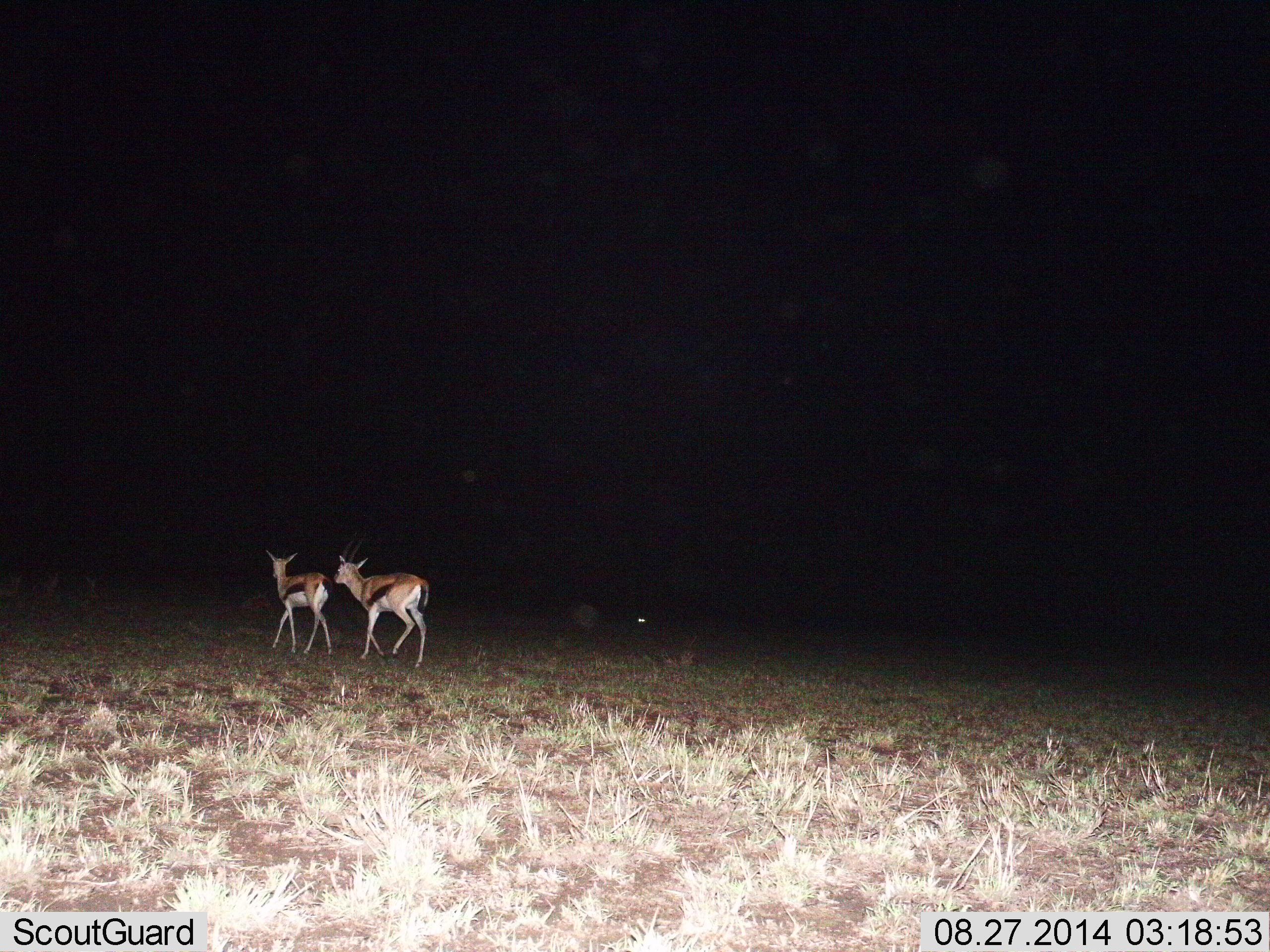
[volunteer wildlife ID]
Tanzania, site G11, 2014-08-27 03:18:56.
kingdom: Animalia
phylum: Chordata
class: Mammalia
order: Artiodactyla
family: Bovidae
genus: Eudorcas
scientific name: Eudorcas thomsonii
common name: thomson's gazelle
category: gazellethomsons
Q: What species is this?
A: Gazellethomsons (thomson's gazelle) (Eudorcas thomsonii).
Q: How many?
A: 2.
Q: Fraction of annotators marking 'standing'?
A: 9%.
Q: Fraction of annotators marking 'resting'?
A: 9%.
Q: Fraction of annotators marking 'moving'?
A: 91%.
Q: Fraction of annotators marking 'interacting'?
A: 9%.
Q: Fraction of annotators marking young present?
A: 0%.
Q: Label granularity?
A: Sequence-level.